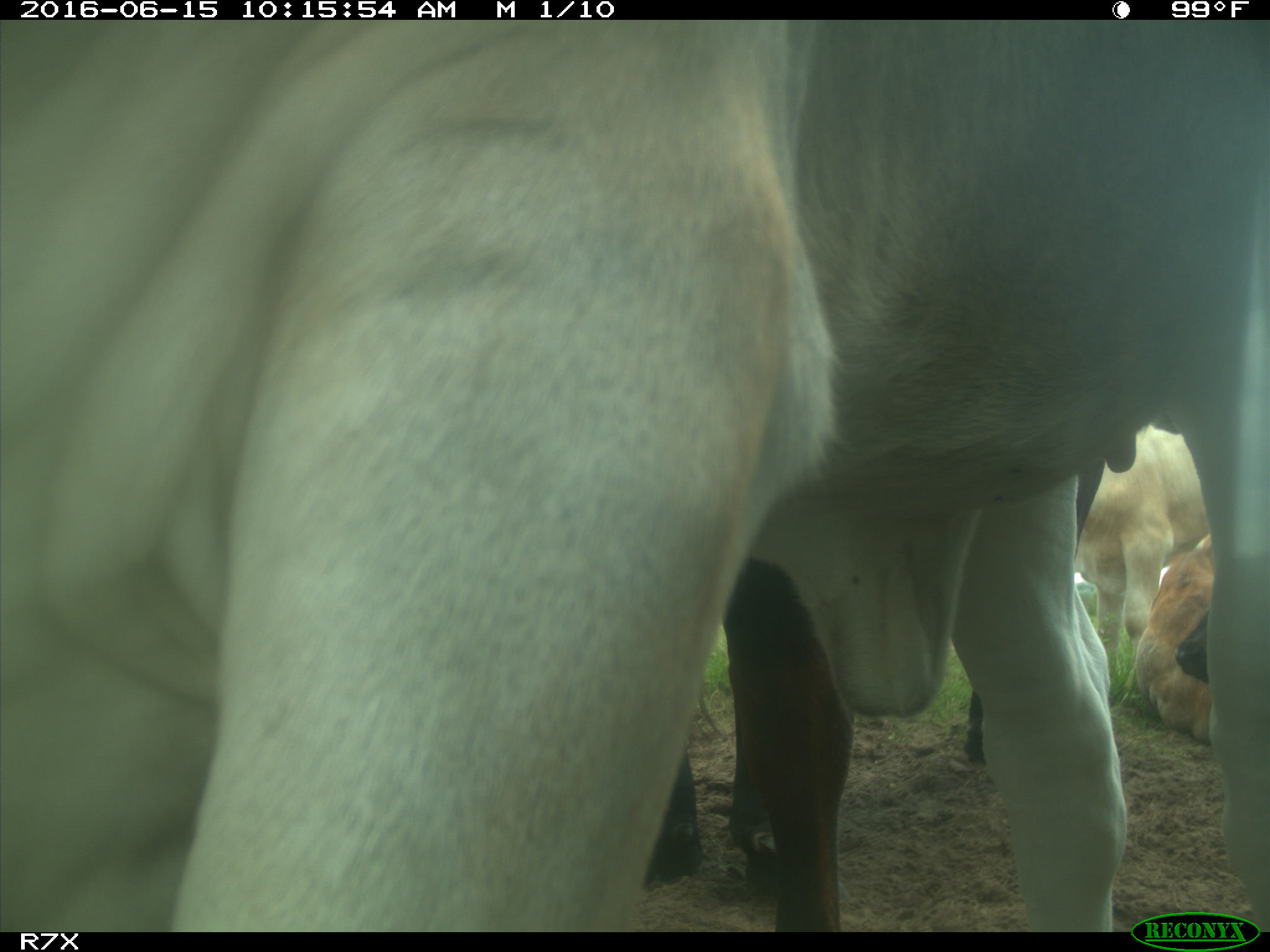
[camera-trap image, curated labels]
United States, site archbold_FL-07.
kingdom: Animalia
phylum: Chordata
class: Mammalia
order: Artiodactyla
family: Bovidae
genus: Bos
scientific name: Bos taurus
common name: domestic cow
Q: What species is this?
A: Bos taurus (domestic cow).